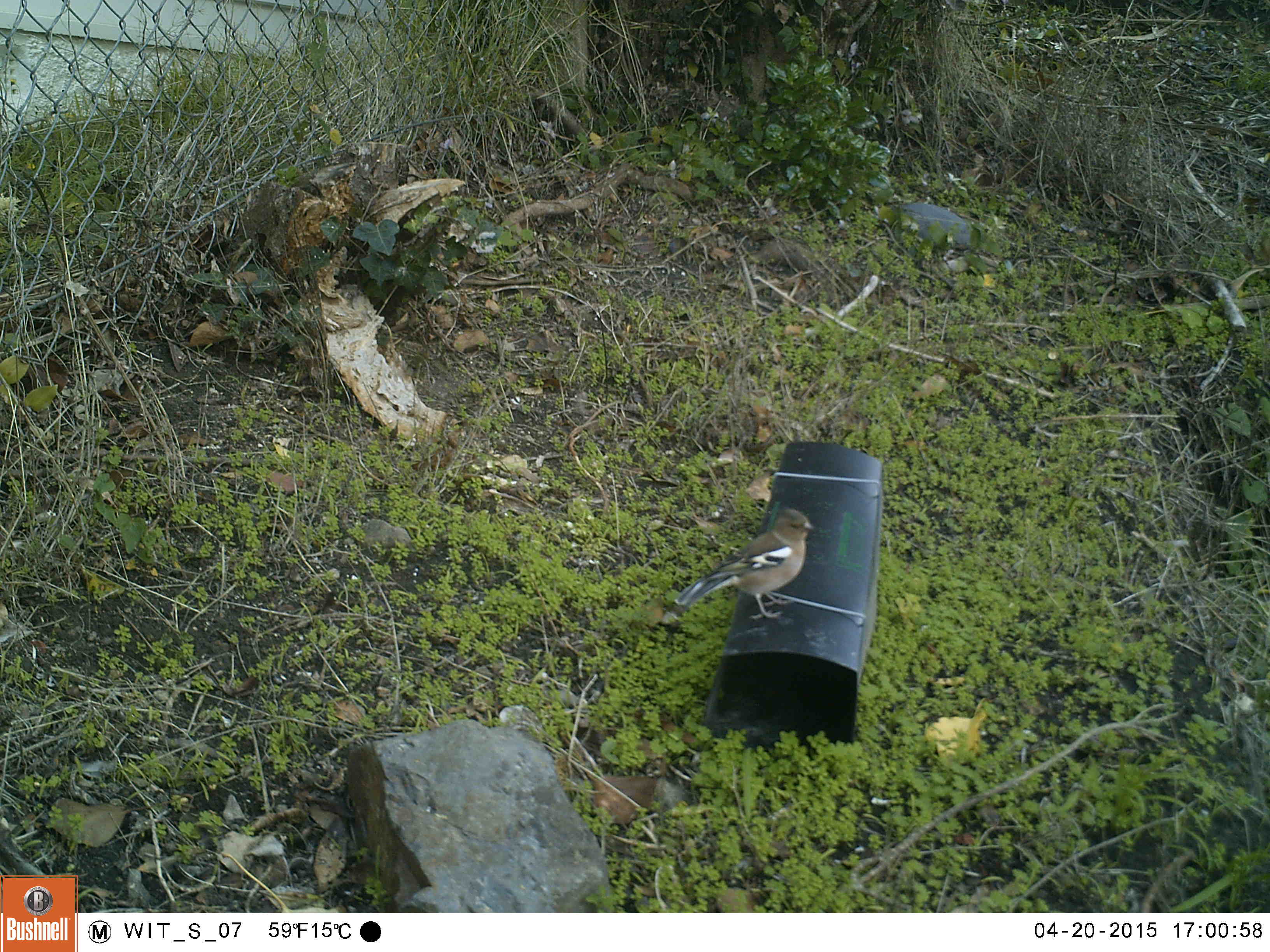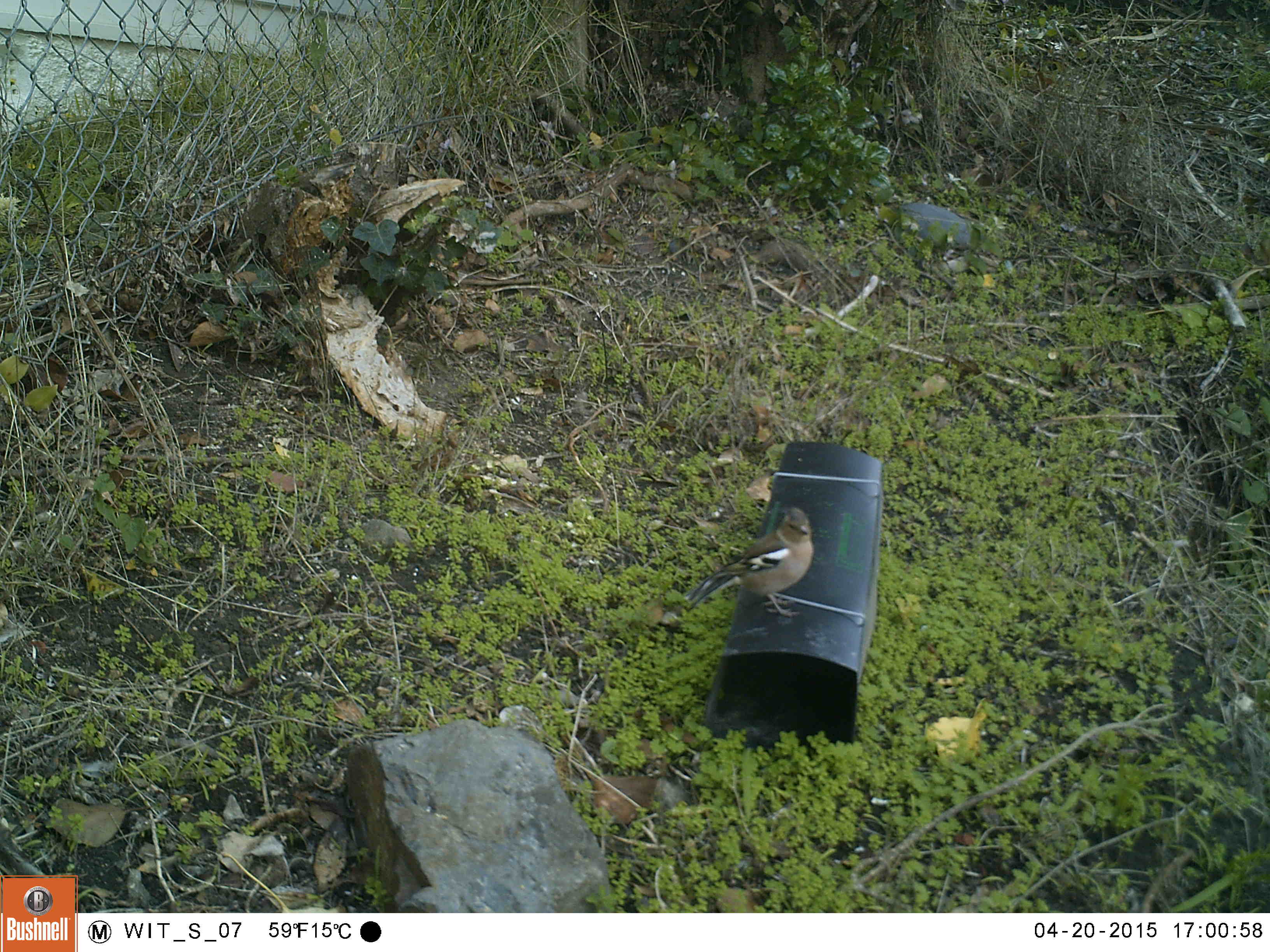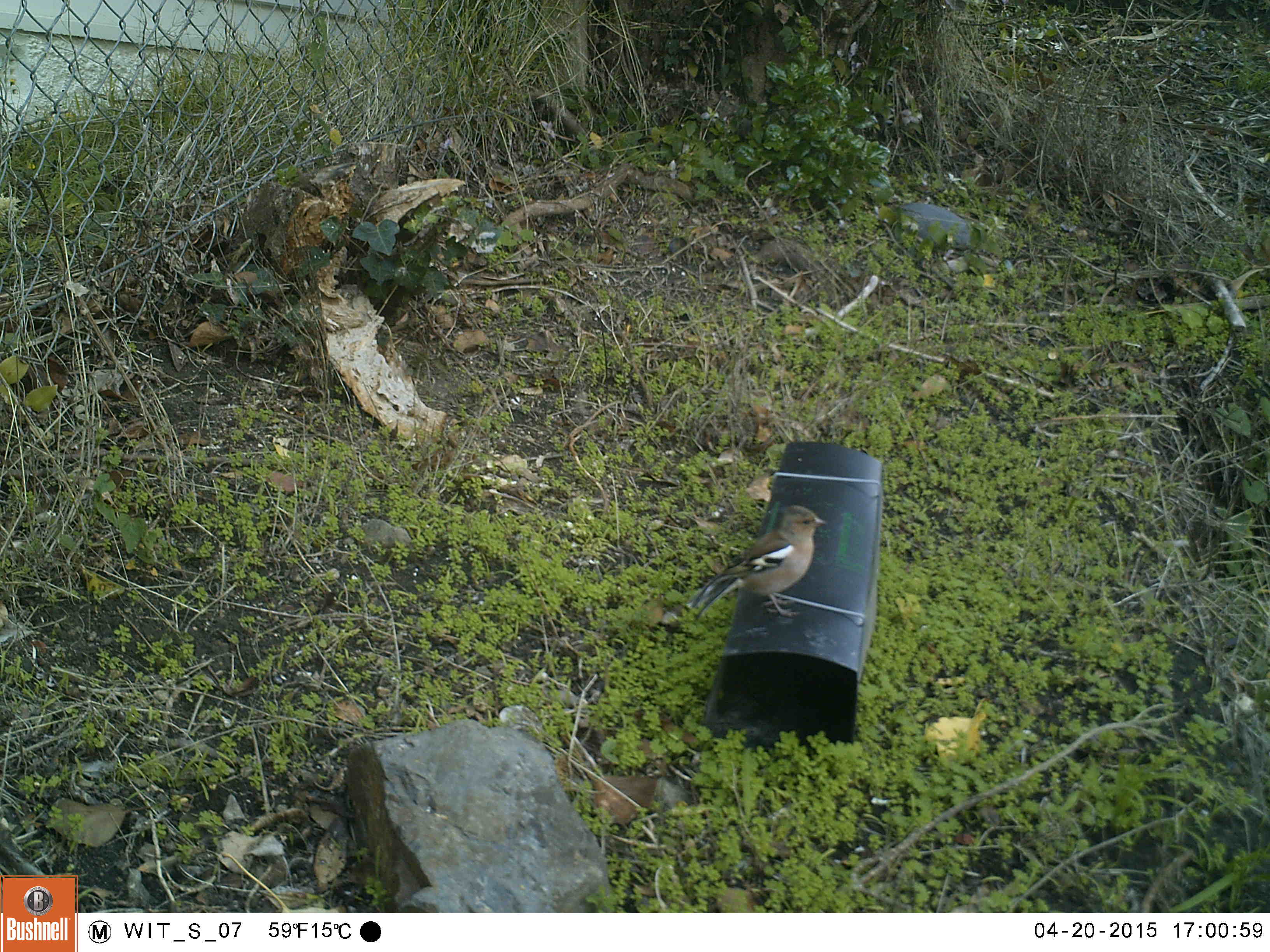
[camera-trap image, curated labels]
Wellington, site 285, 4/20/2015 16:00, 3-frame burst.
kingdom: Animalia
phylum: Chordata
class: Aves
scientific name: Aves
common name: bird